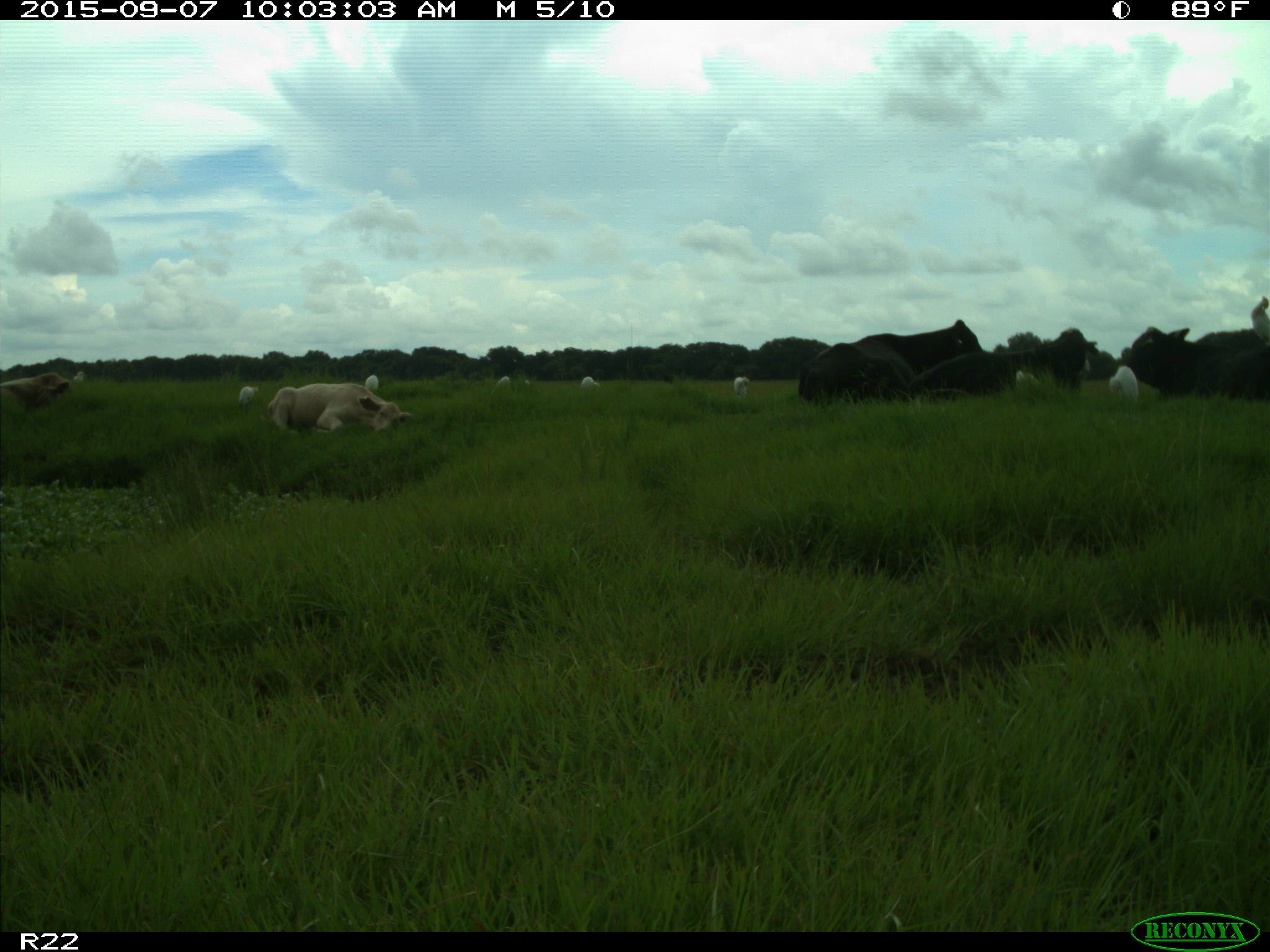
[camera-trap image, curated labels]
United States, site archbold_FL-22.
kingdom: Animalia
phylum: Chordata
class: Mammalia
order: Artiodactyla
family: Bovidae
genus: Bos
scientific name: Bos taurus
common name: domestic cow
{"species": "Bos taurus (domestic cow)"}